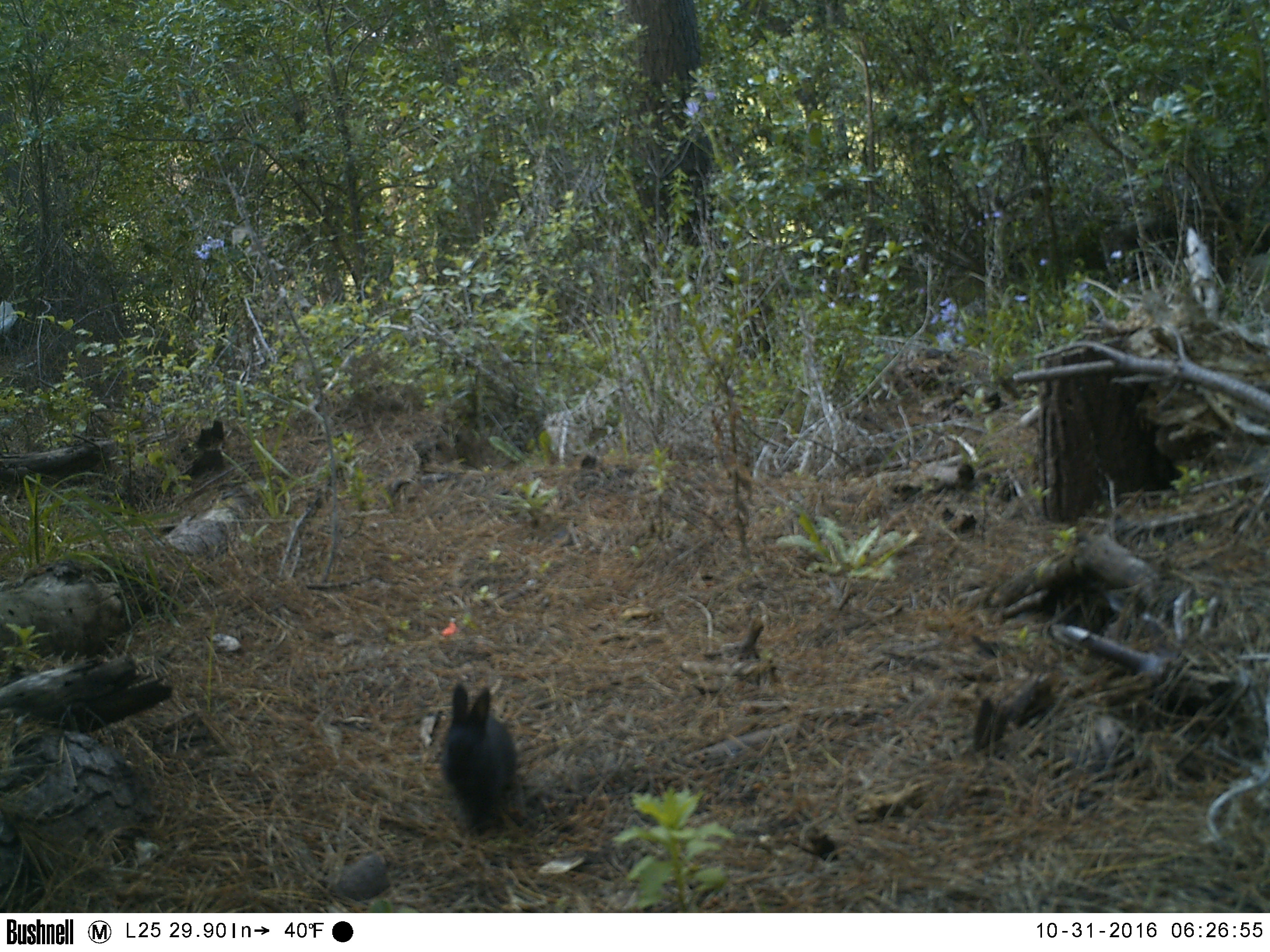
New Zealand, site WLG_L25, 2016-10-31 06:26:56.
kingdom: Animalia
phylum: Chordata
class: Mammalia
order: Lagomorpha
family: Leporidae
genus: Oryctolagus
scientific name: Oryctolagus cuniculus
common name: european rabbit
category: rabbit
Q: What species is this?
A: Rabbit (european rabbit) (Oryctolagus cuniculus).